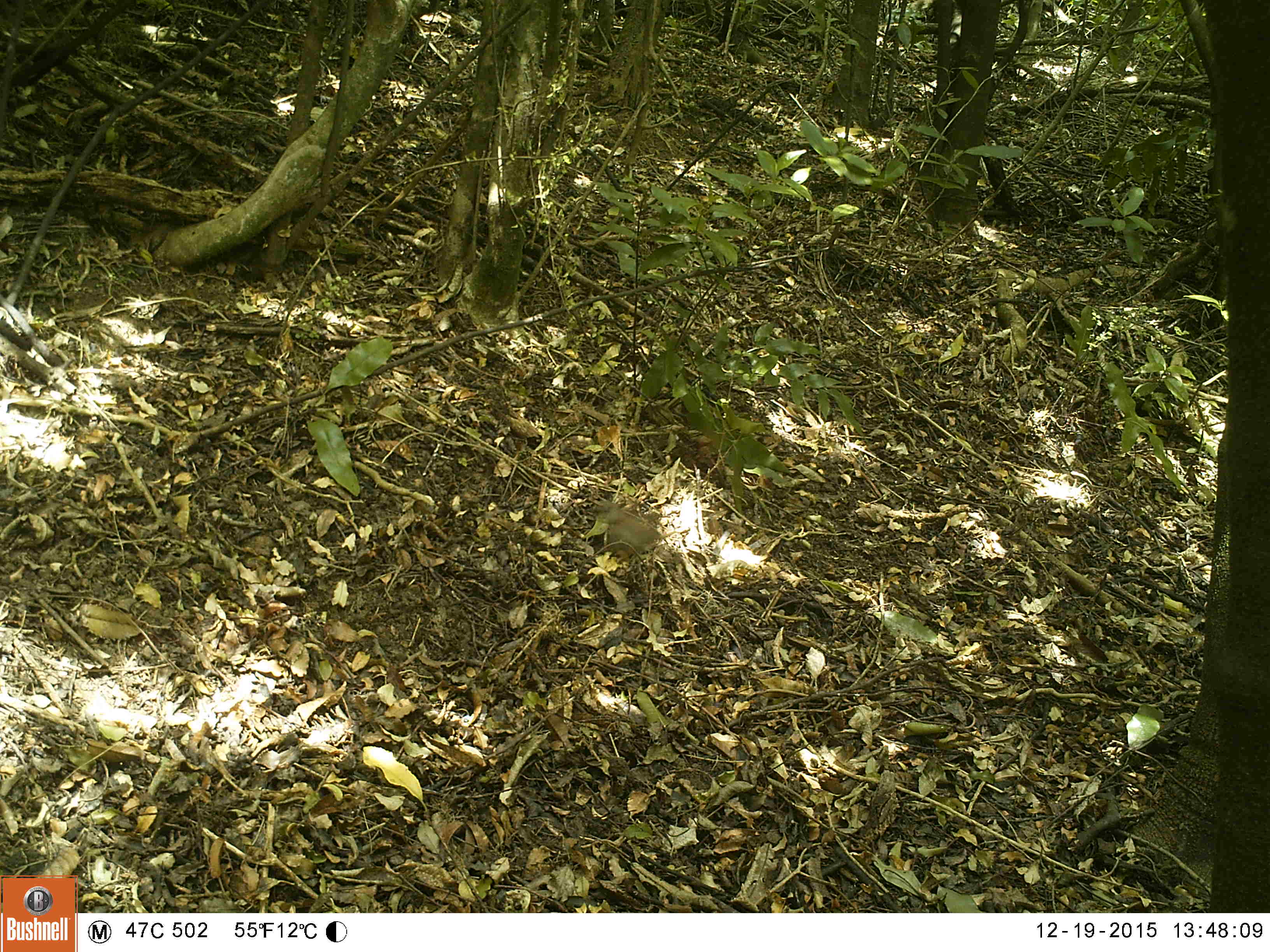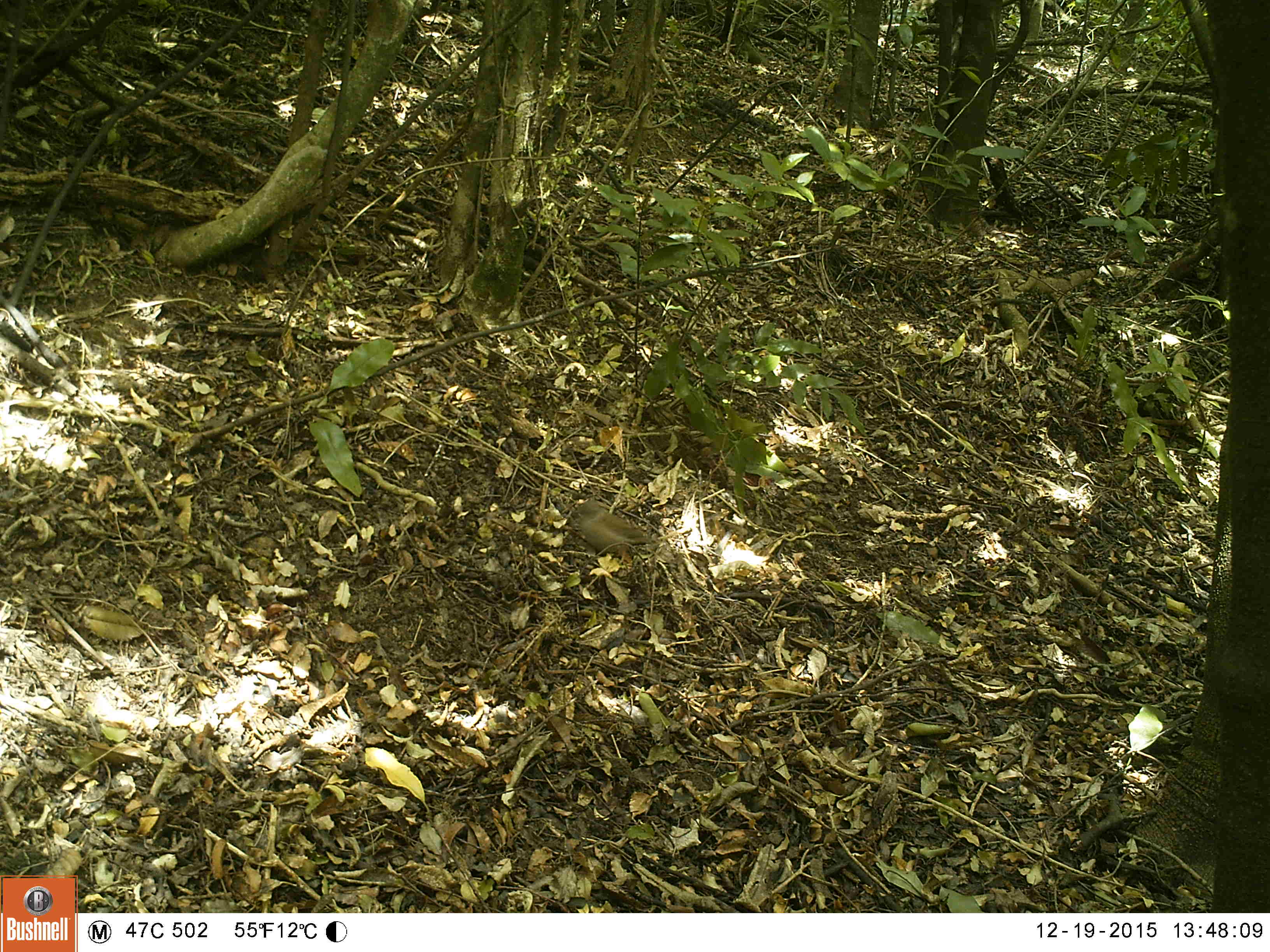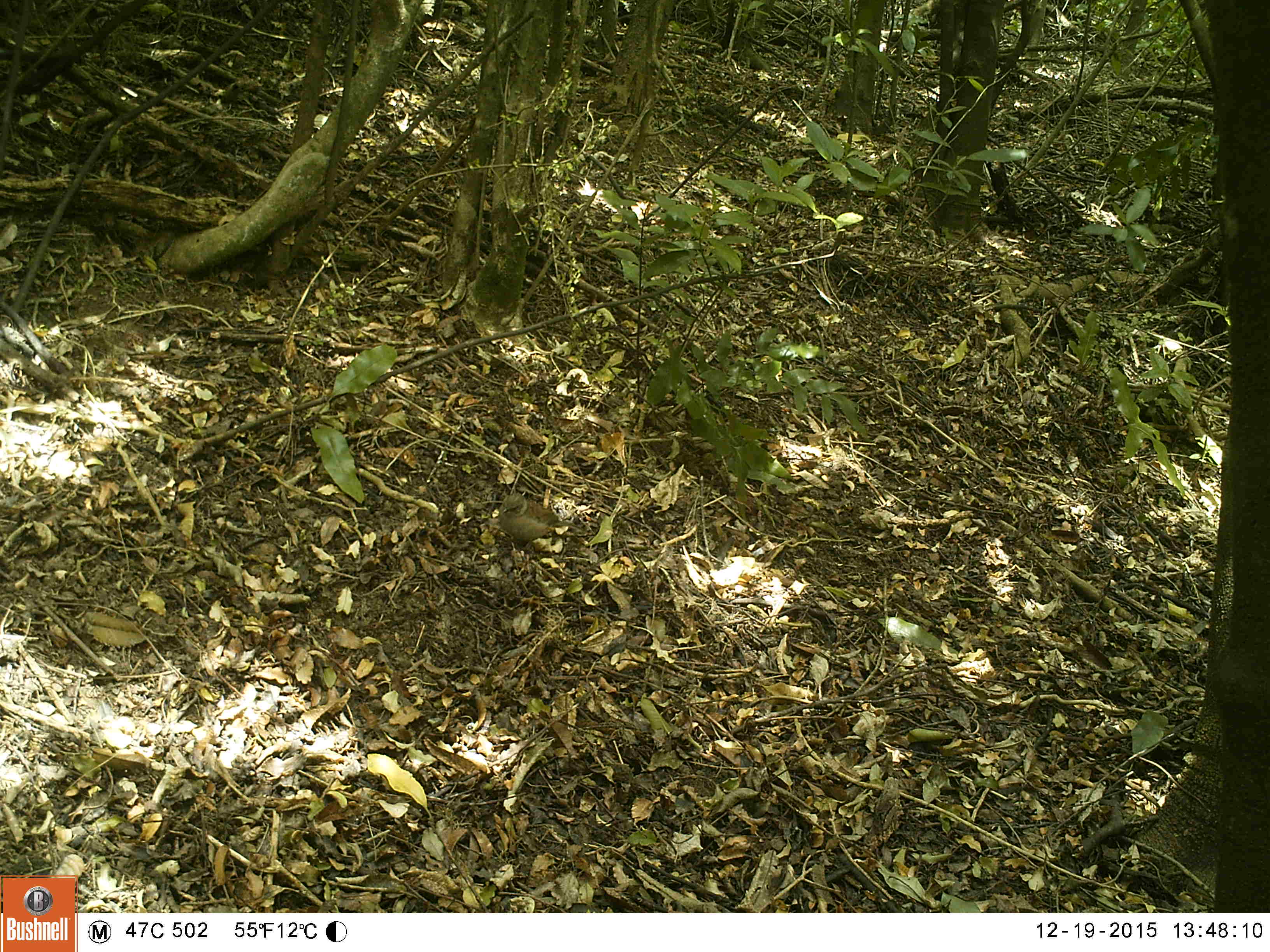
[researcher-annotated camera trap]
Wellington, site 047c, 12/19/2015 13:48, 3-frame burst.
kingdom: Animalia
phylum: Chordata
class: Aves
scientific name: Aves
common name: bird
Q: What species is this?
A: Bird (Aves).